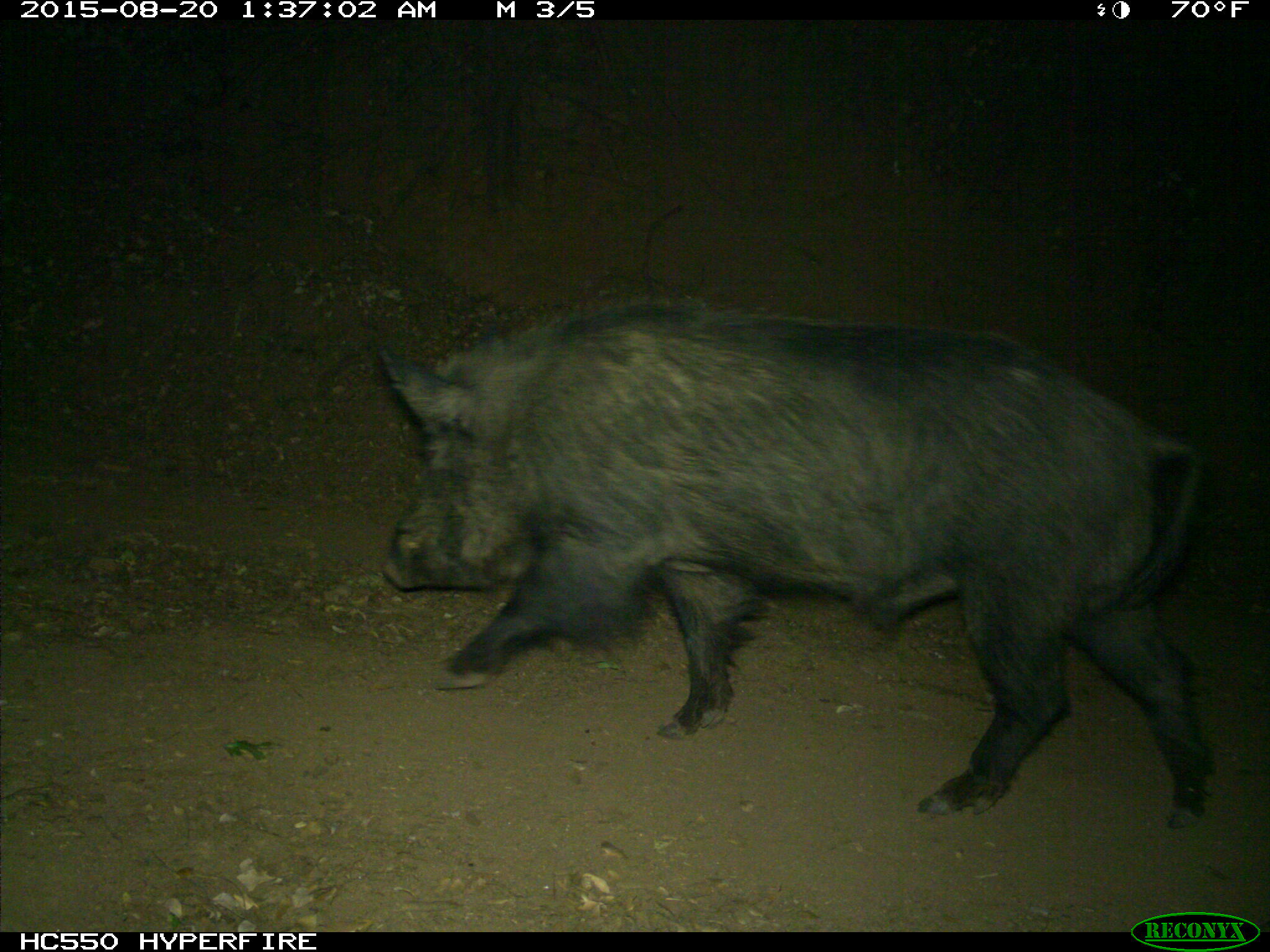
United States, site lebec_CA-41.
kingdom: Animalia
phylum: Chordata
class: Mammalia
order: Artiodactyla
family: Suidae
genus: Sus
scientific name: Sus scrofa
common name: wild boar